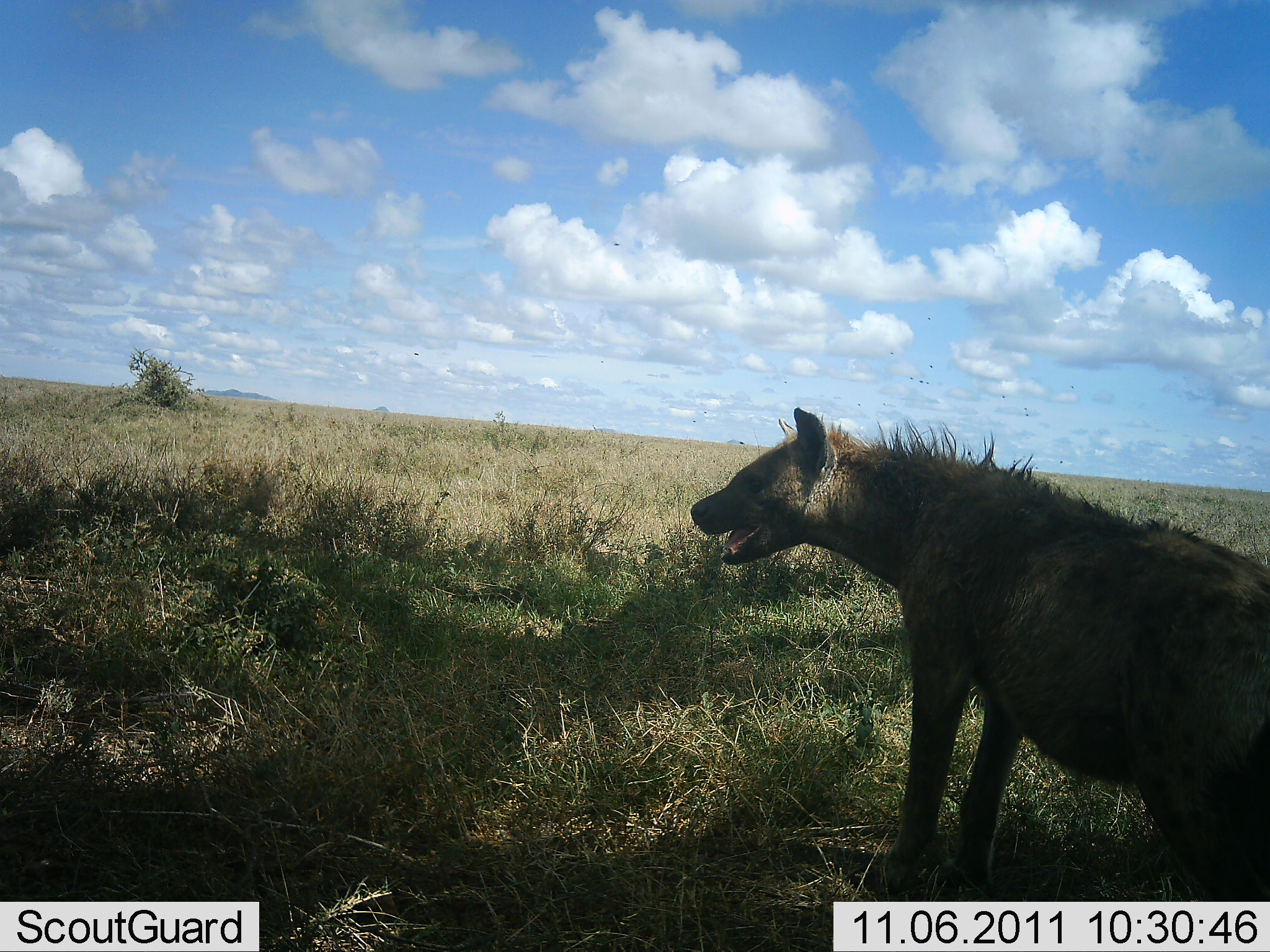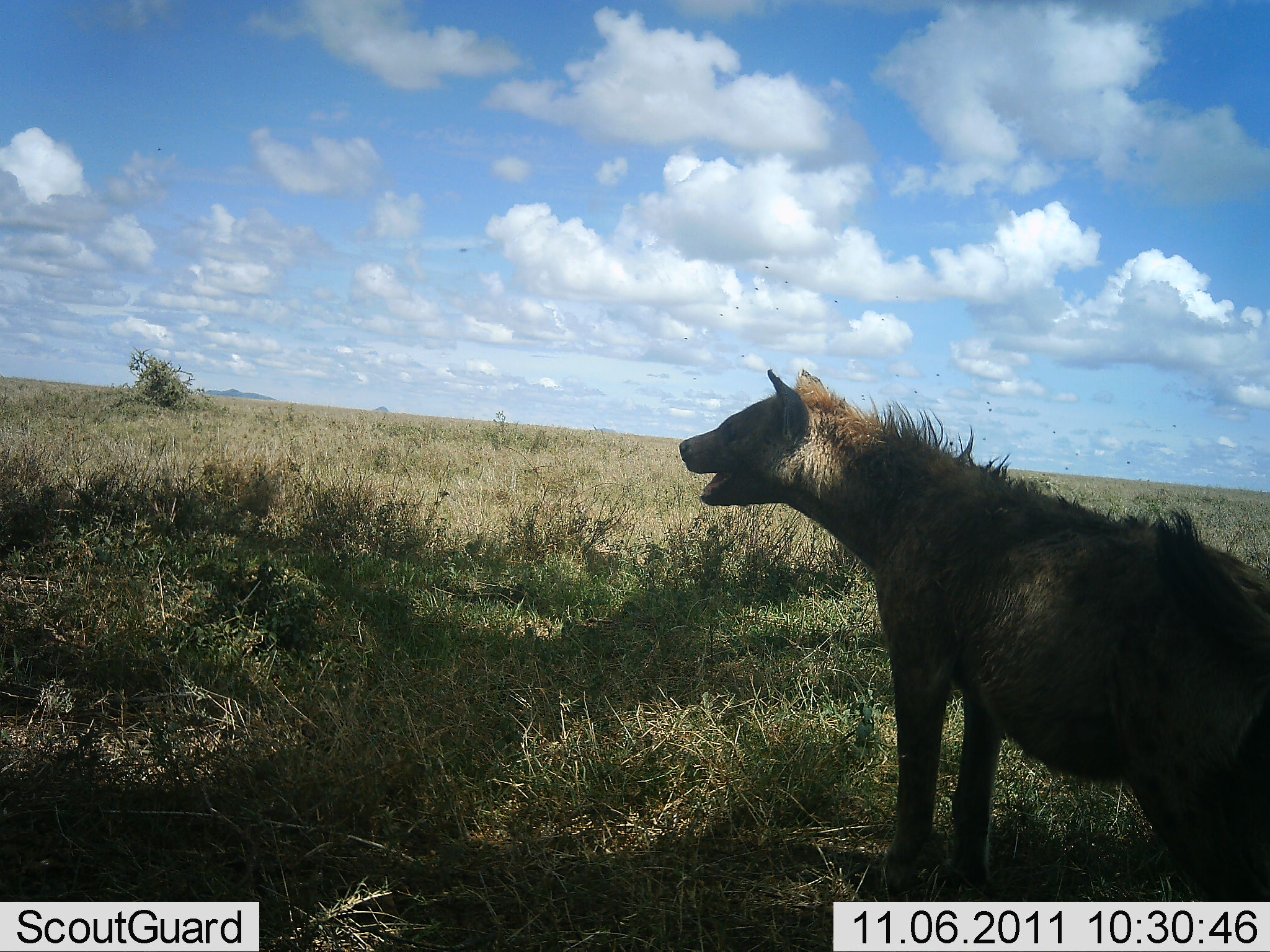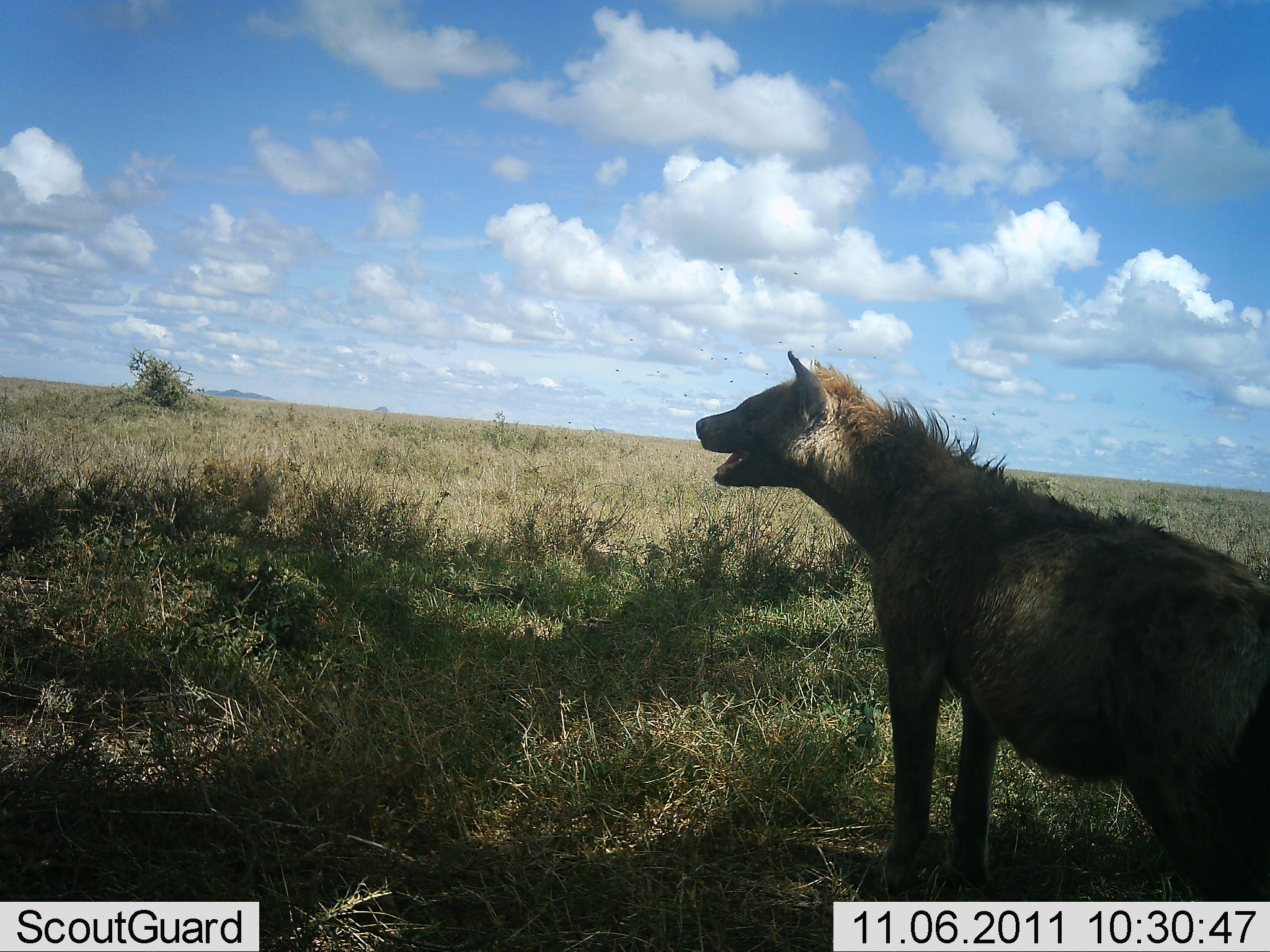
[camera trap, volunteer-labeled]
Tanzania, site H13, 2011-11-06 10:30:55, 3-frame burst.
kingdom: Animalia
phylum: Chordata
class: Mammalia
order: Carnivora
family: Hyaenidae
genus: Crocuta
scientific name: Crocuta crocuta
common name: spotted hyena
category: hyenaspotted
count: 1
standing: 93%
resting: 7%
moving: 0%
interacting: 0%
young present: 0%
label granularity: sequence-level